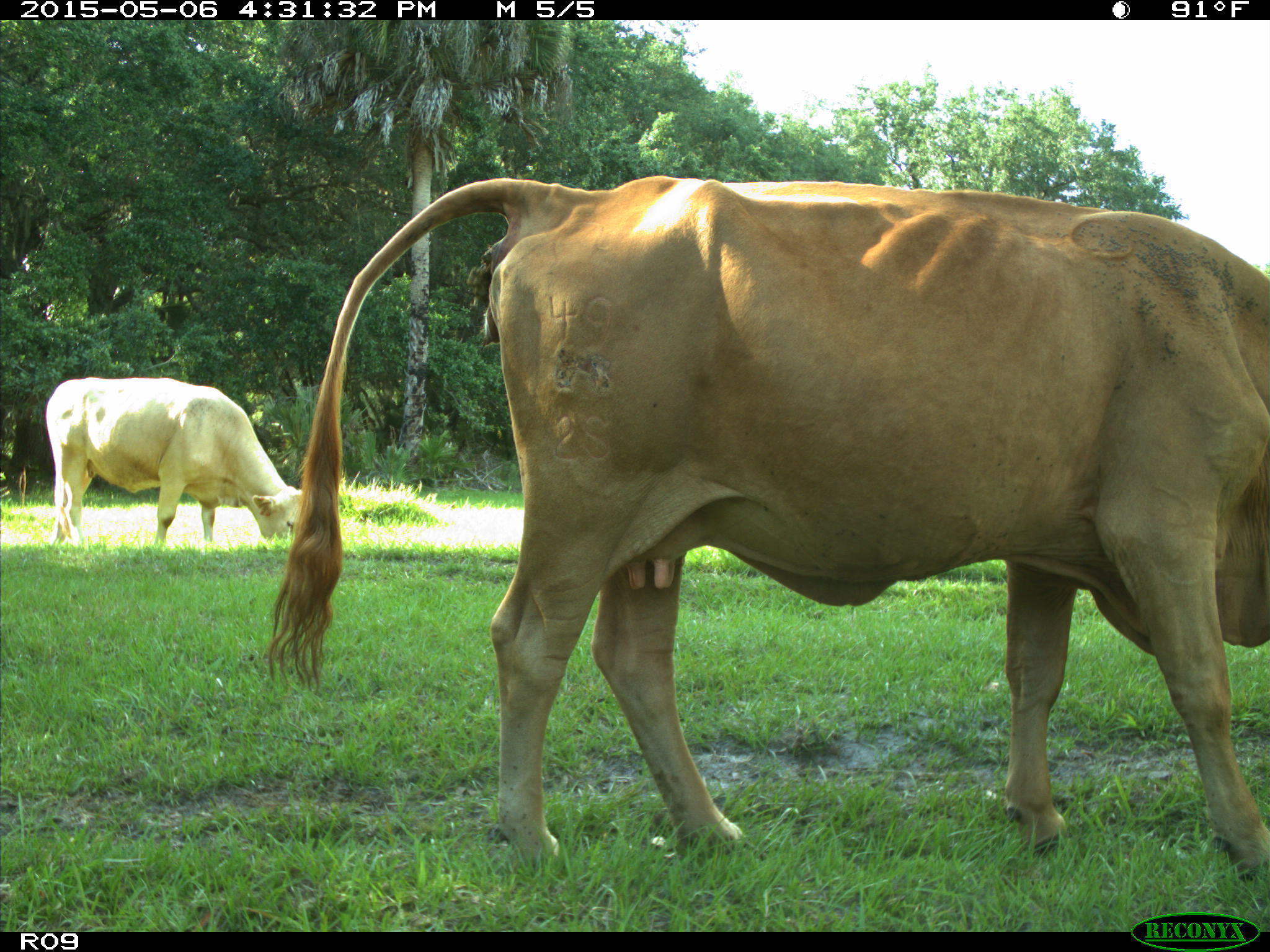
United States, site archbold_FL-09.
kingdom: Animalia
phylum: Chordata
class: Mammalia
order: Artiodactyla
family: Bovidae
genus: Bos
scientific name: Bos taurus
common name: domestic cow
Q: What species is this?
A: Bos taurus (domestic cow).